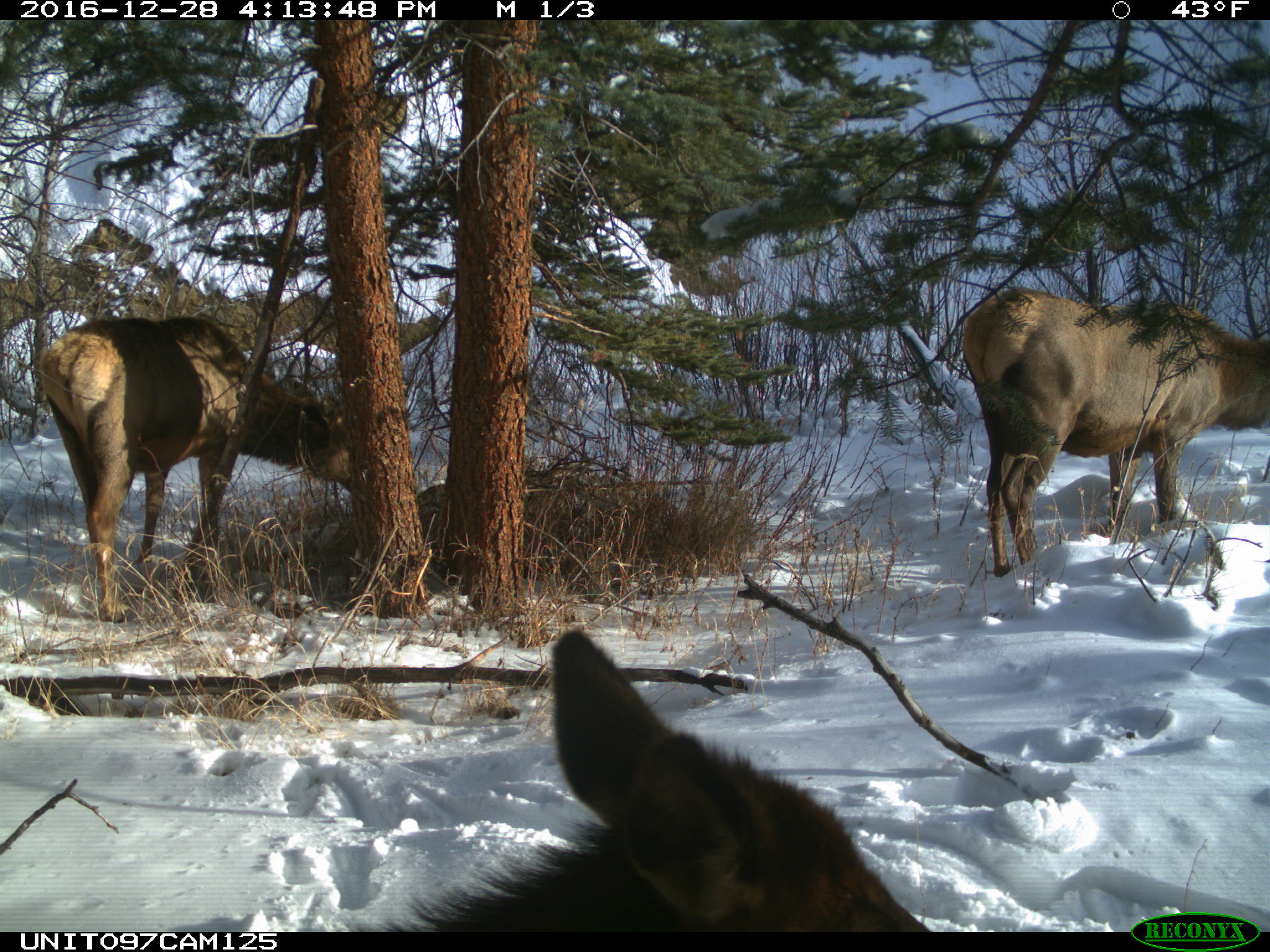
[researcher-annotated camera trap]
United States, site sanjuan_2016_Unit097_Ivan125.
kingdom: Animalia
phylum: Chordata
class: Mammalia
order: Artiodactyla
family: Cervidae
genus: Cervus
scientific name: Cervus elaphus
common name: red deer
Cervus elaphus (red deer).